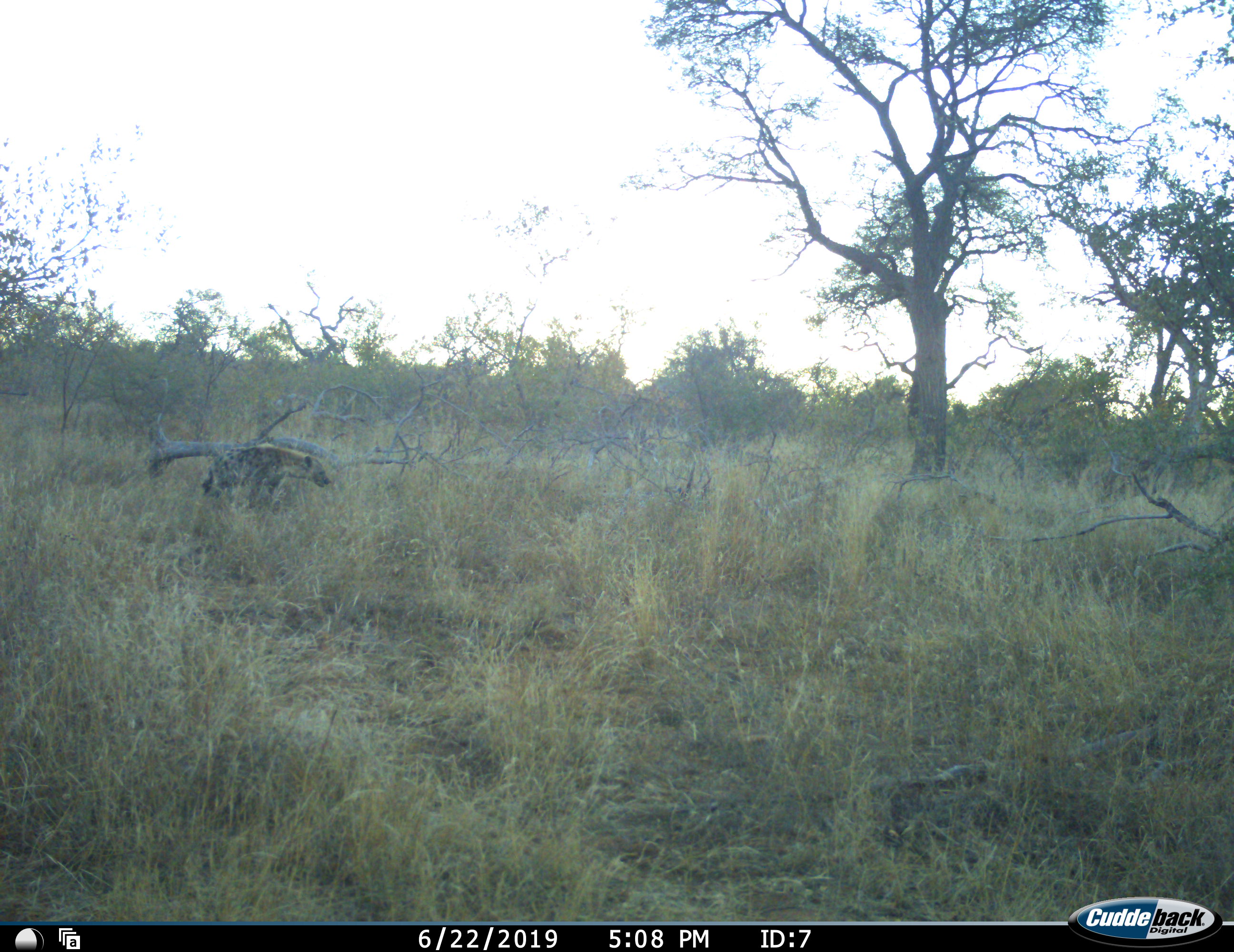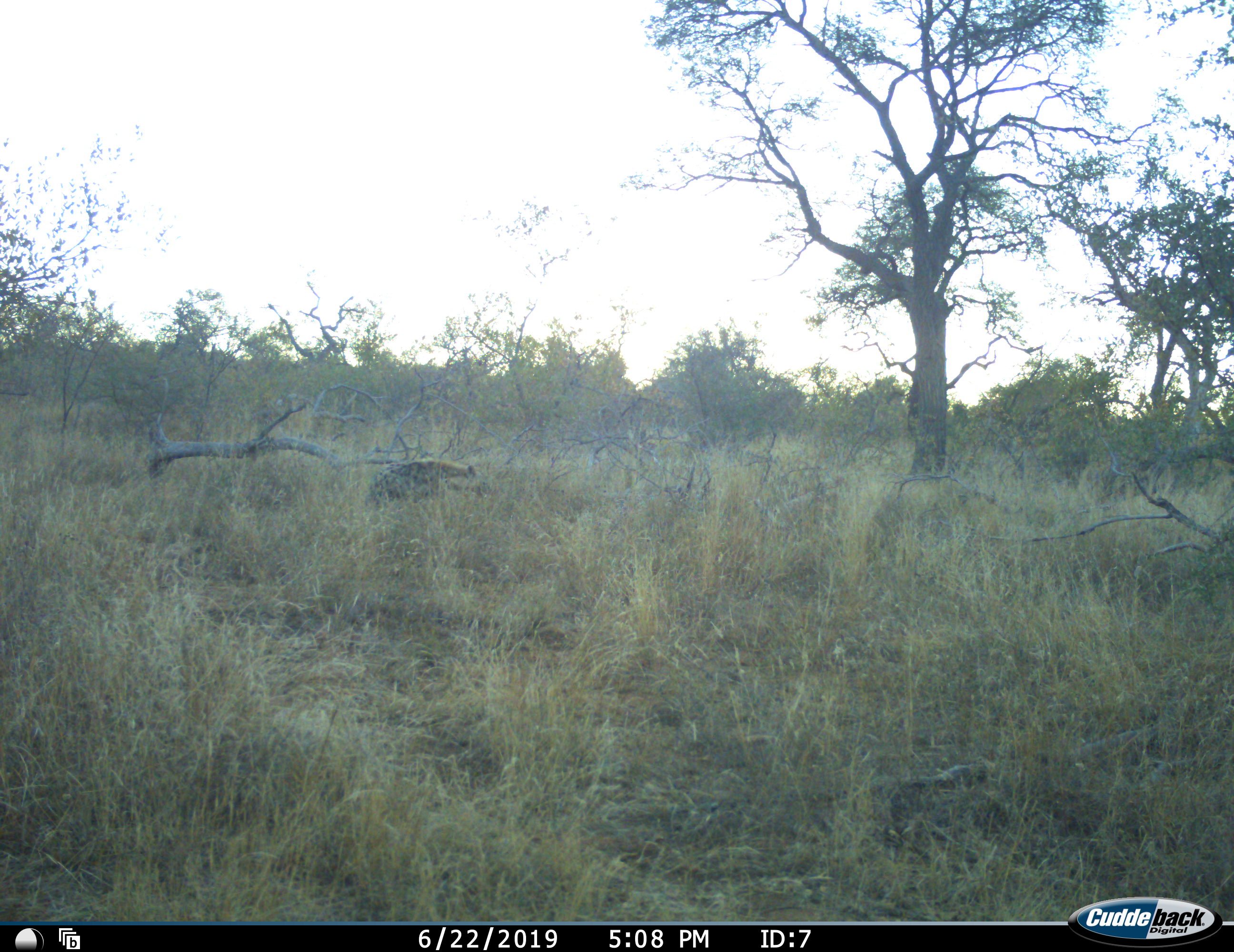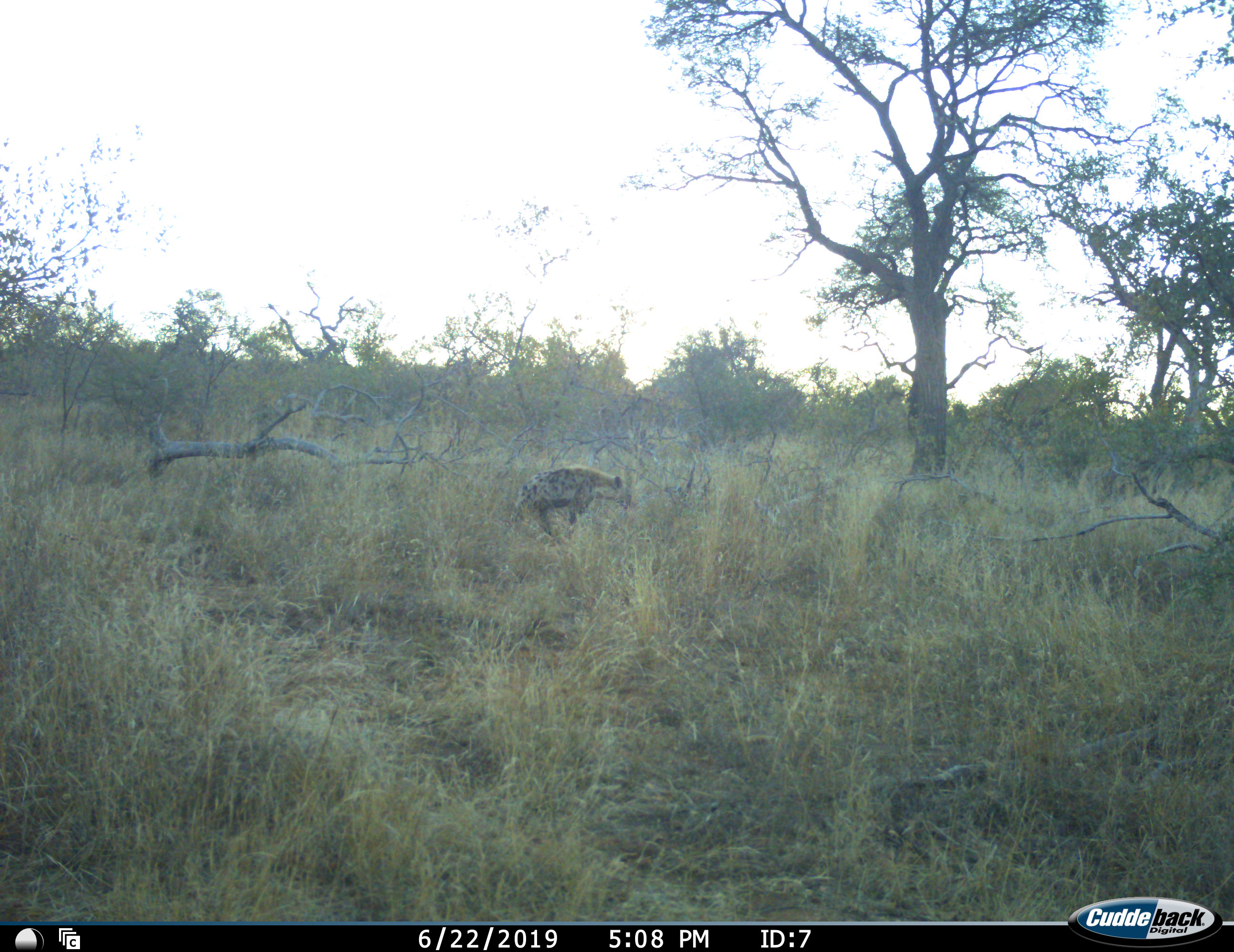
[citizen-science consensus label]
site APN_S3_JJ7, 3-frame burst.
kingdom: Animalia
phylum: Chordata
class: Mammalia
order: Carnivora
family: Hyaenidae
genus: Crocuta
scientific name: Crocuta crocuta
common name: spotted hyena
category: hyenaspotted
Hyenaspotted (spotted hyena) (Crocuta crocuta), count 1. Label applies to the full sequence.